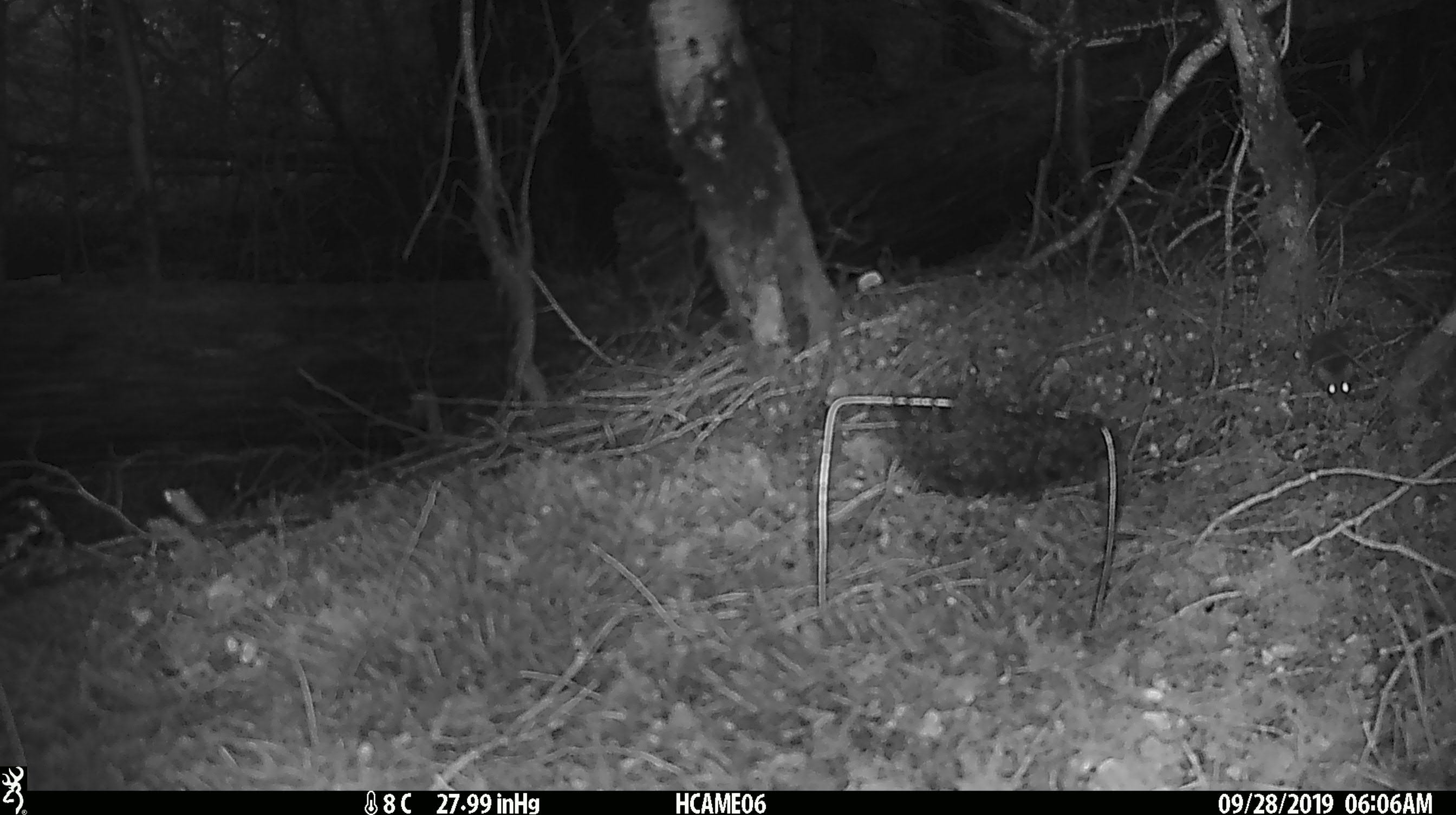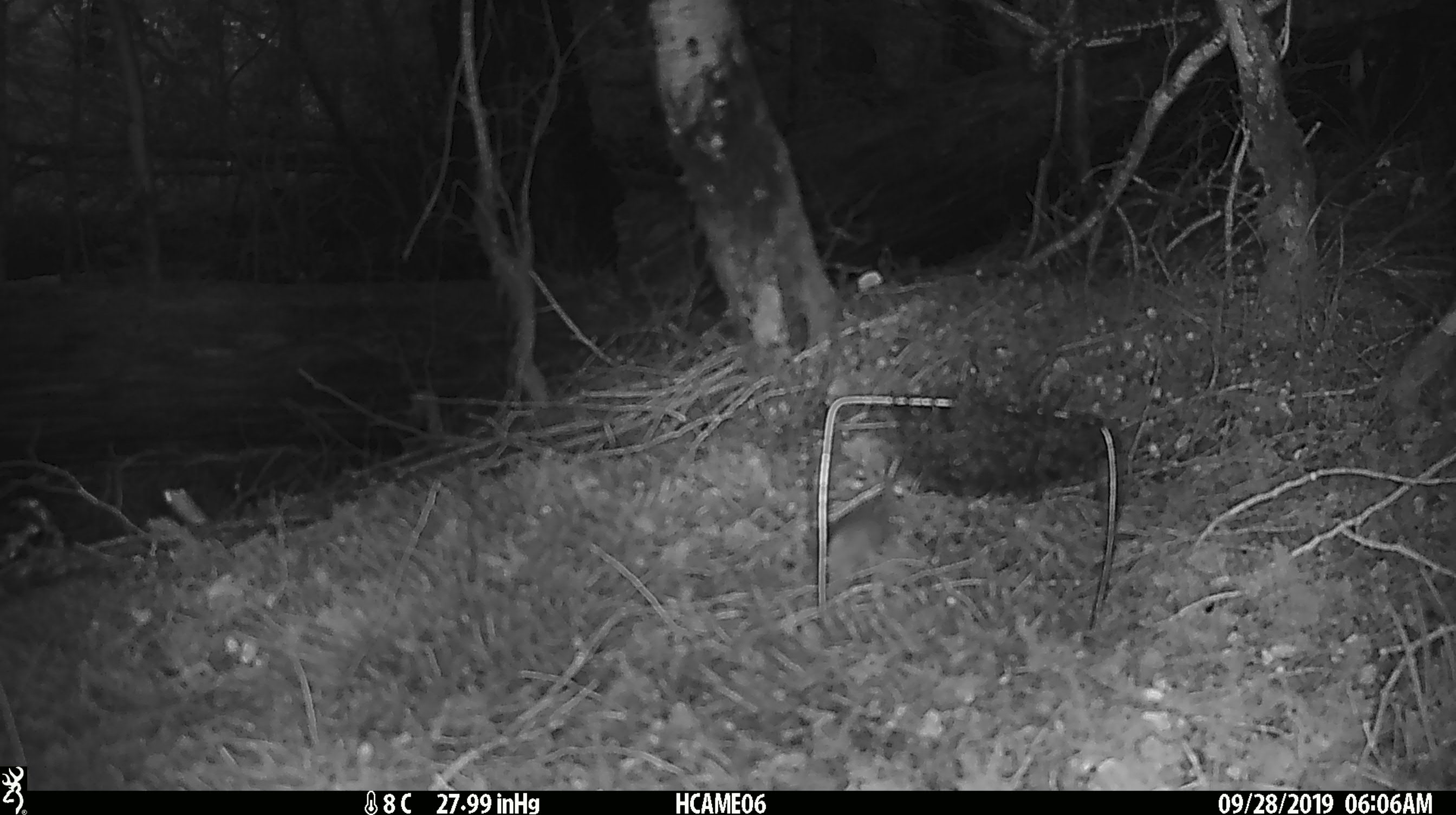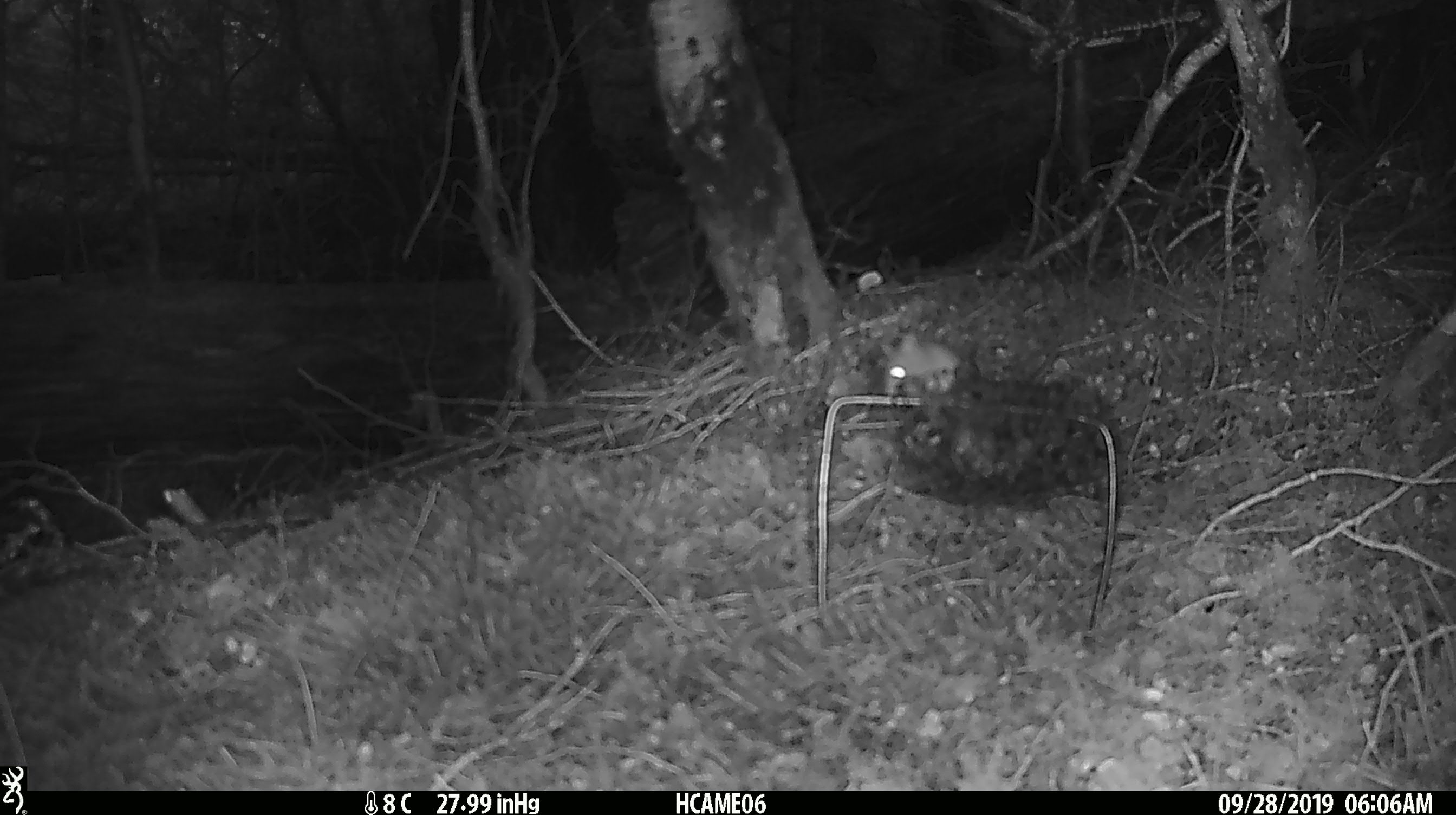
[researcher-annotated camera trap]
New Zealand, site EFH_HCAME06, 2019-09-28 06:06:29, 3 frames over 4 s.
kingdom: Animalia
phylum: Chordata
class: Mammalia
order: Rodentia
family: Muridae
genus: Mus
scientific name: Mus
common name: mouse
Mouse (Mus).